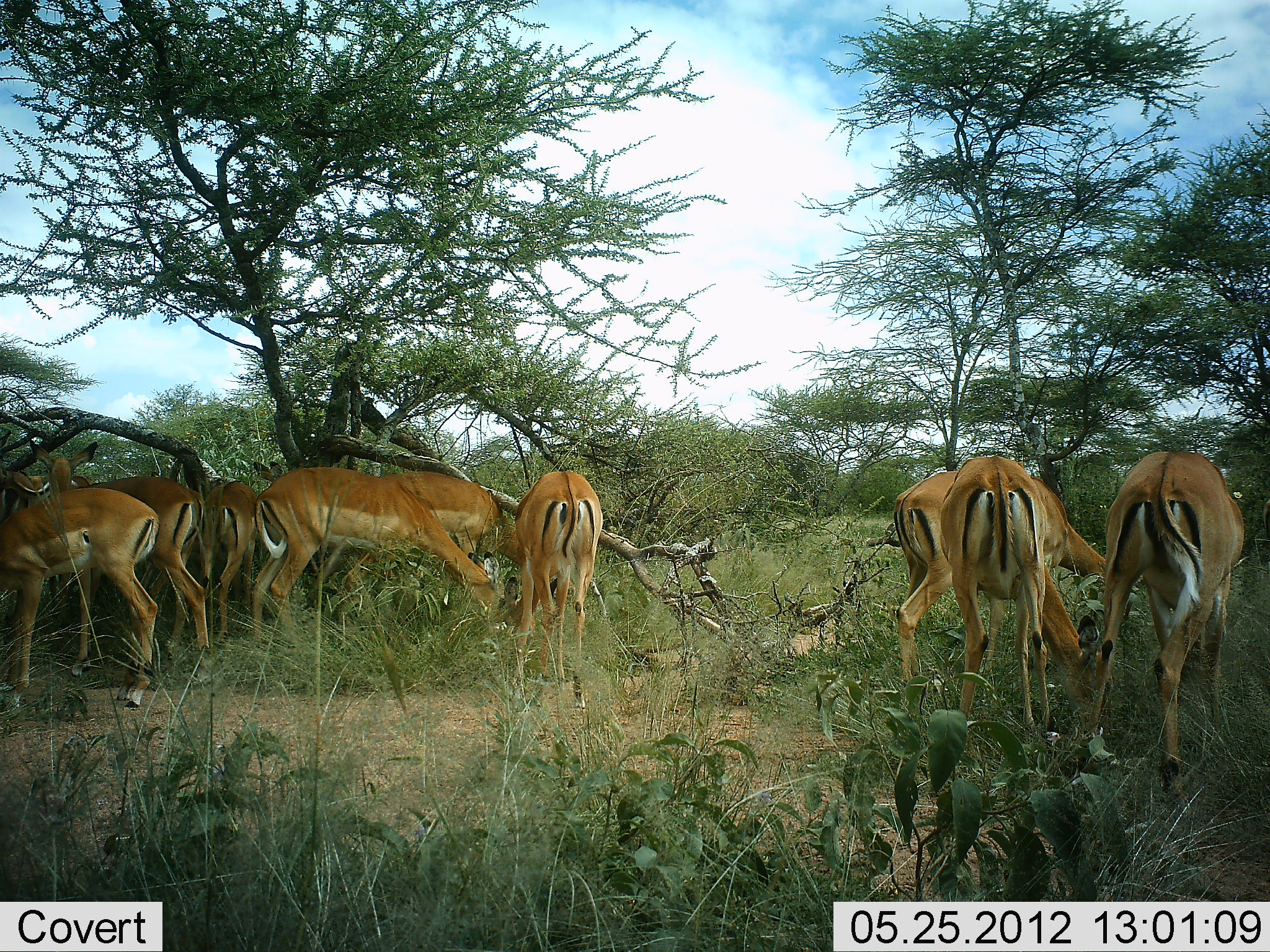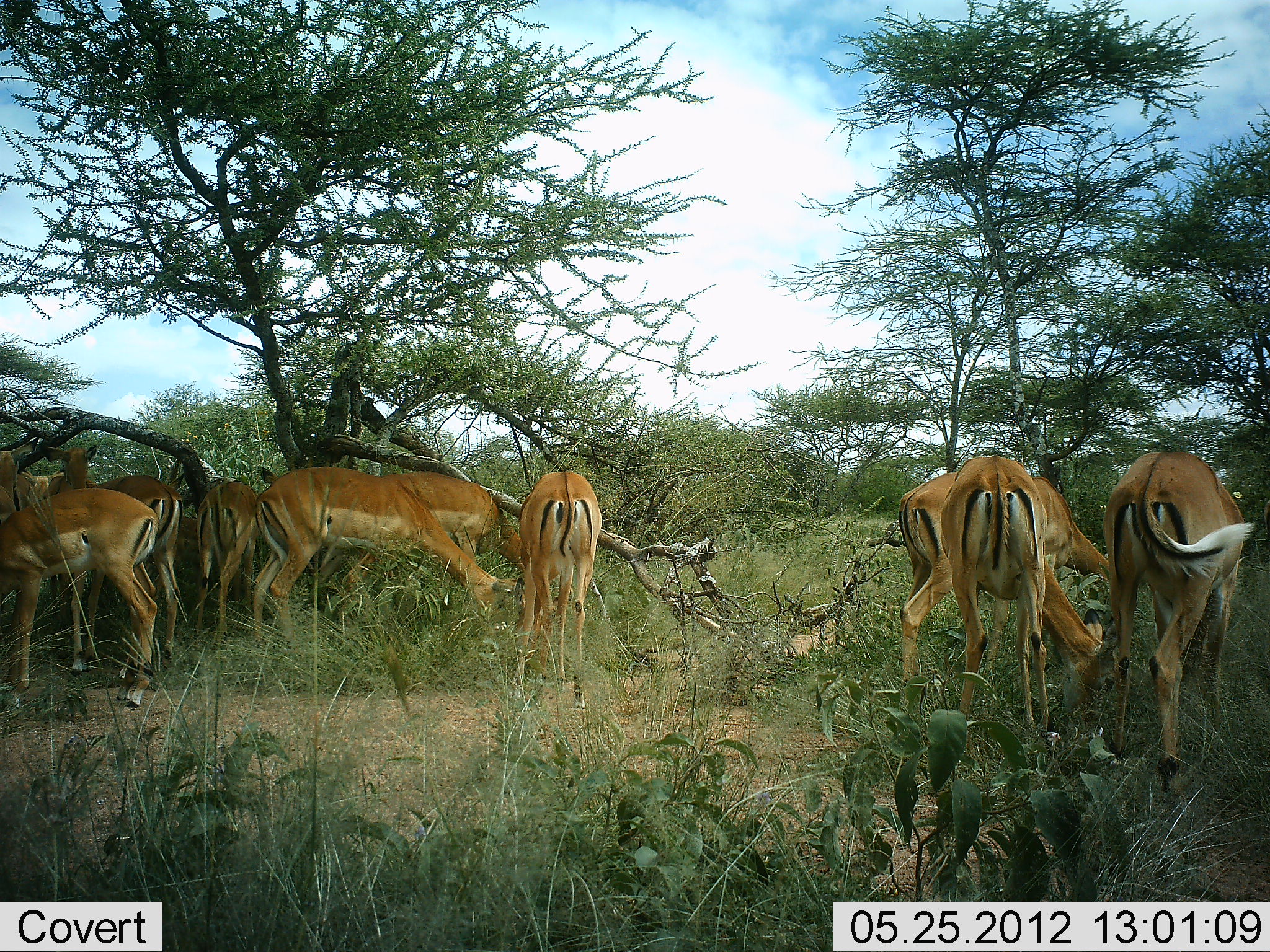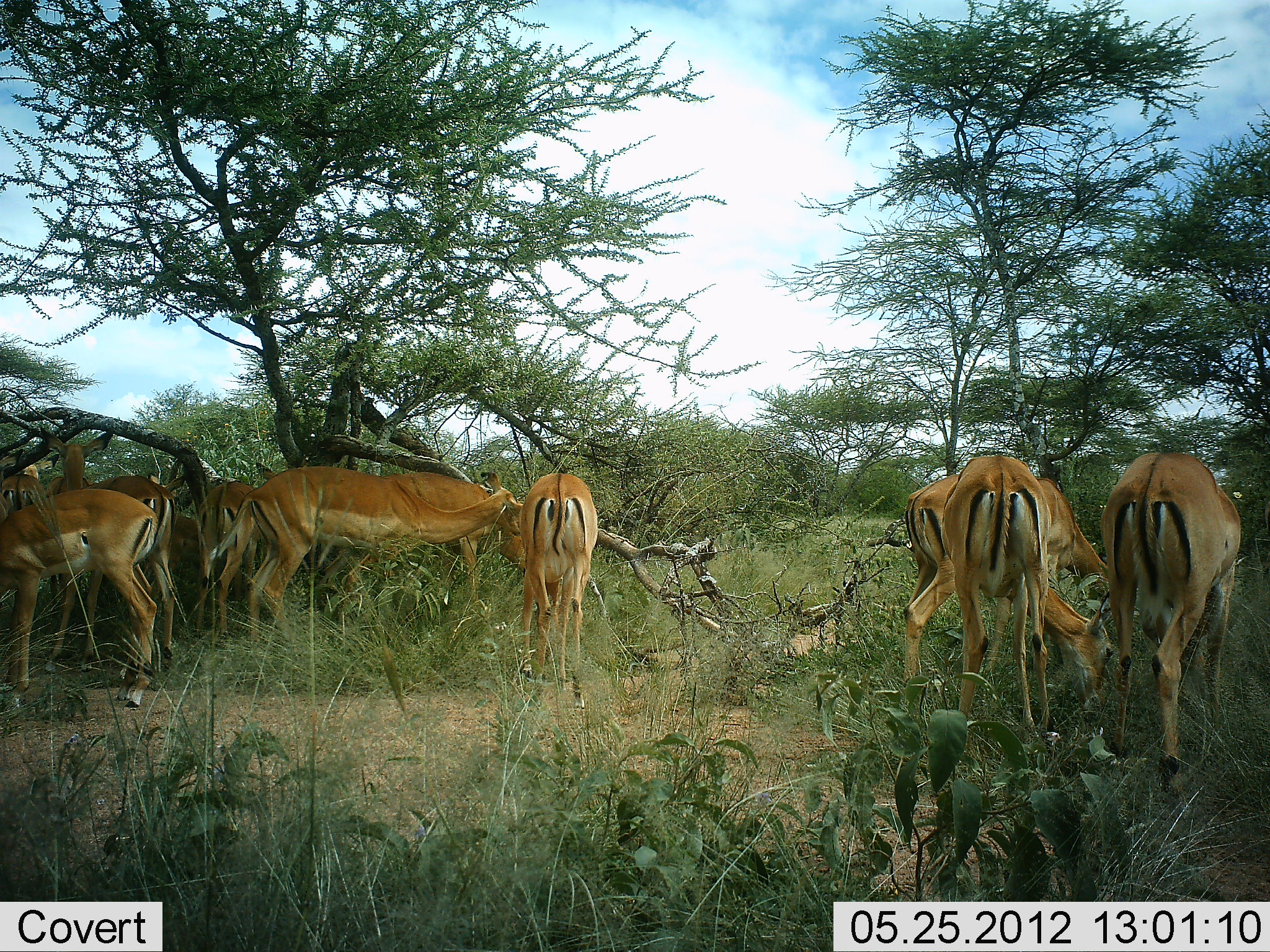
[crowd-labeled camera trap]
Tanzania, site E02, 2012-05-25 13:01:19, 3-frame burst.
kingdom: Animalia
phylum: Chordata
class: Mammalia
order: Artiodactyla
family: Bovidae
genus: Aepyceros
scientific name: Aepyceros melampus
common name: impala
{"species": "impala (Aepyceros melampus)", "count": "9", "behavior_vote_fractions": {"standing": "30%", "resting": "0%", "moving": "0%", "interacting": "10%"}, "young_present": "0%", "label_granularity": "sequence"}